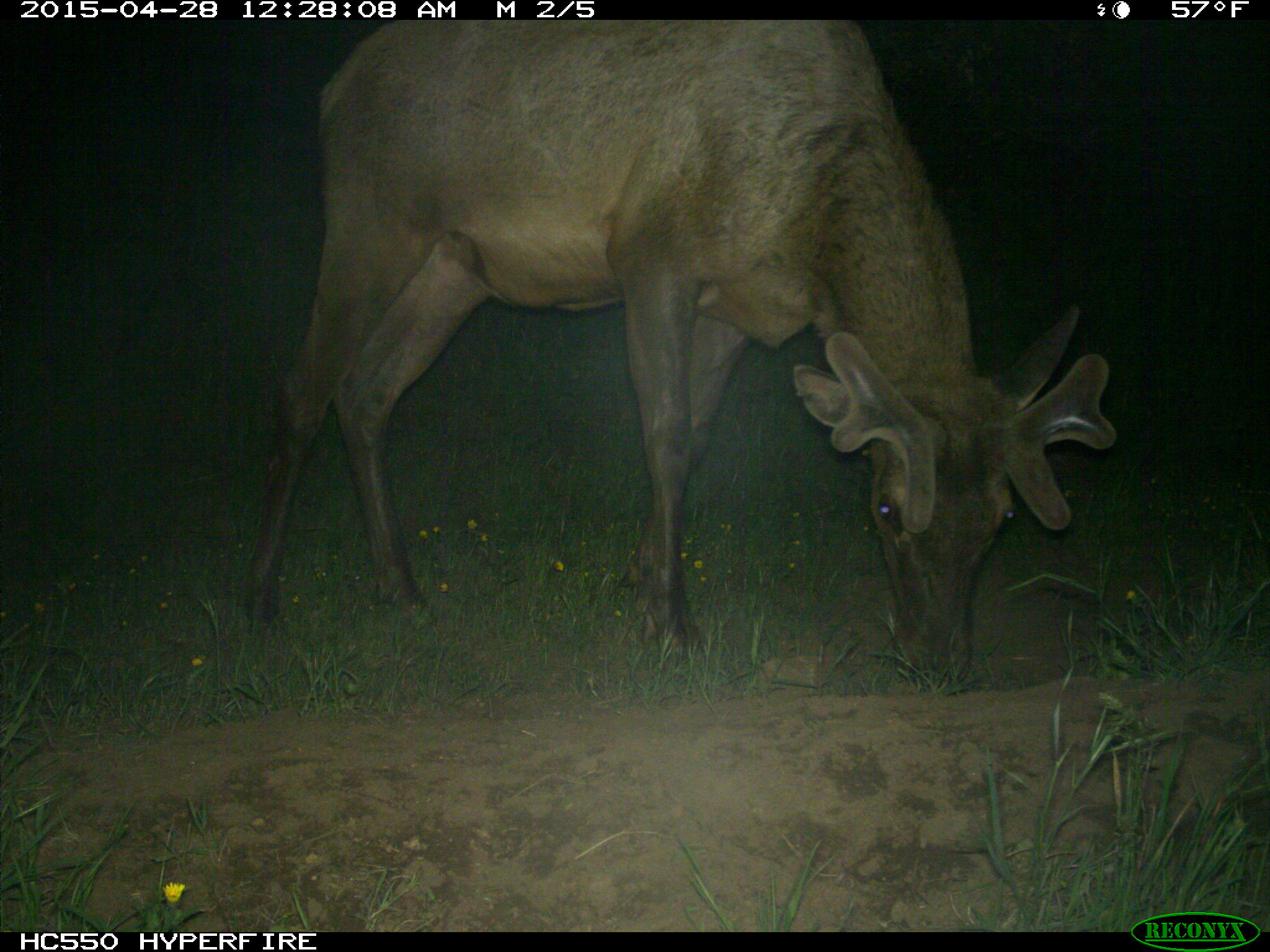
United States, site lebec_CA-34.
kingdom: Animalia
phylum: Chordata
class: Mammalia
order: Artiodactyla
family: Cervidae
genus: Cervus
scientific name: Cervus canadensis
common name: elk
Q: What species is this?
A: Cervus canadensis (elk).